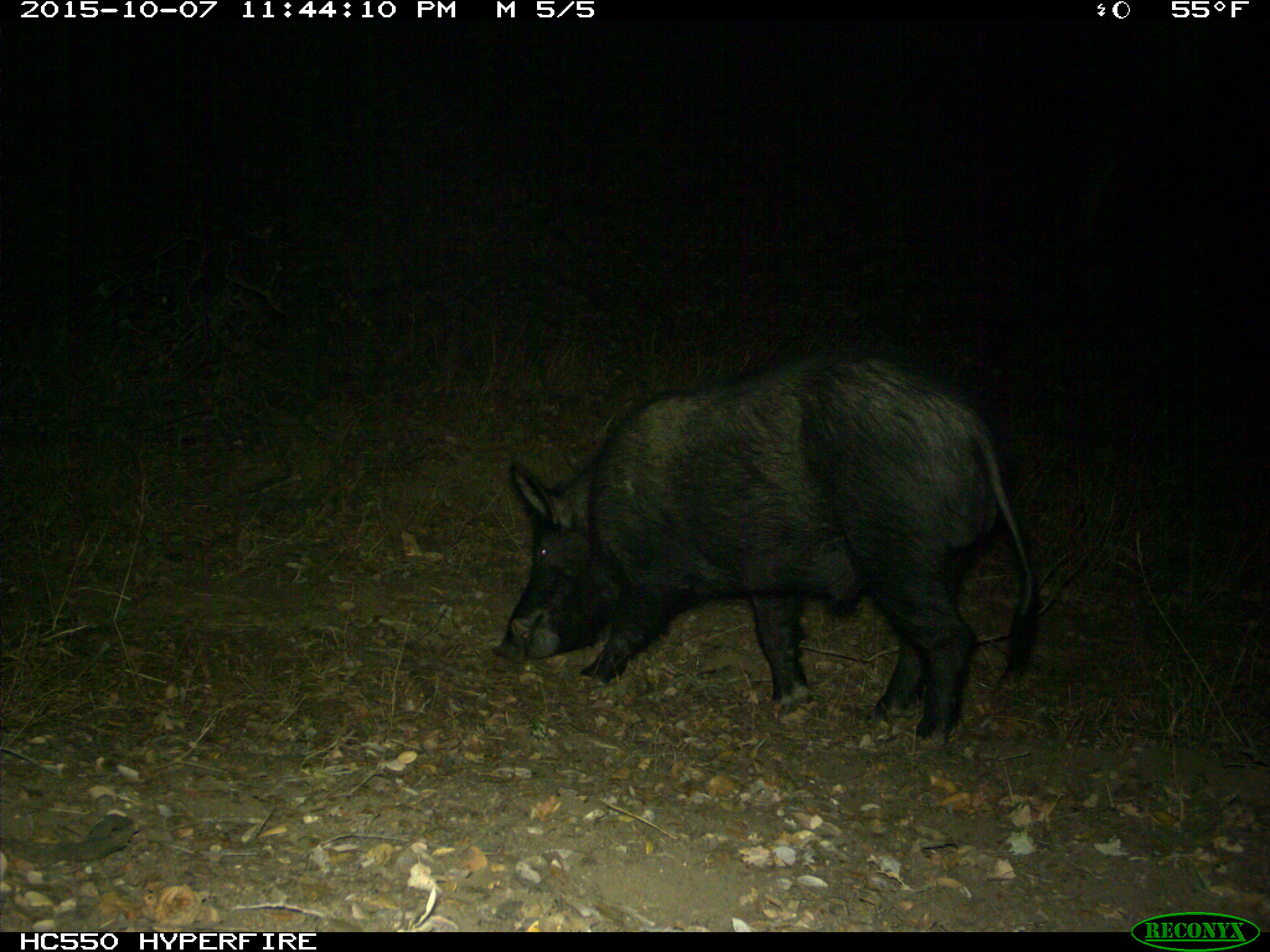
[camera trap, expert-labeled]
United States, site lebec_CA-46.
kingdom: Animalia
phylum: Chordata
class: Mammalia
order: Artiodactyla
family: Suidae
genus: Sus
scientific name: Sus scrofa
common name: wild boar